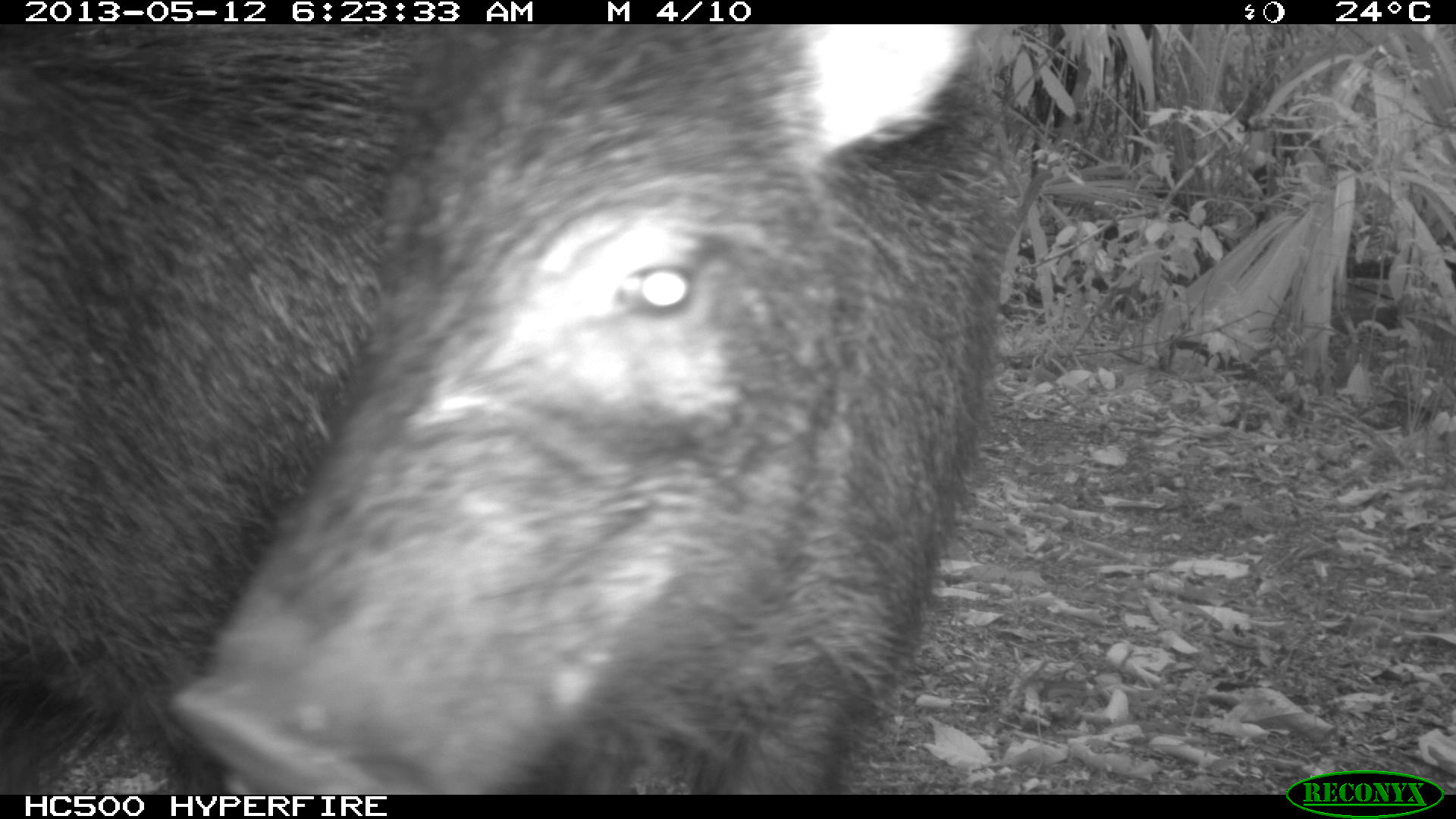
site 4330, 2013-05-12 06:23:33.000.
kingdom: Animalia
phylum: Chordata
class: Mammalia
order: Artiodactyla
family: Tayassuidae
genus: Tayassu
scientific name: Tayassu pecari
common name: white-lipped peccary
Tayassu pecari (white-lipped peccary), count 5.